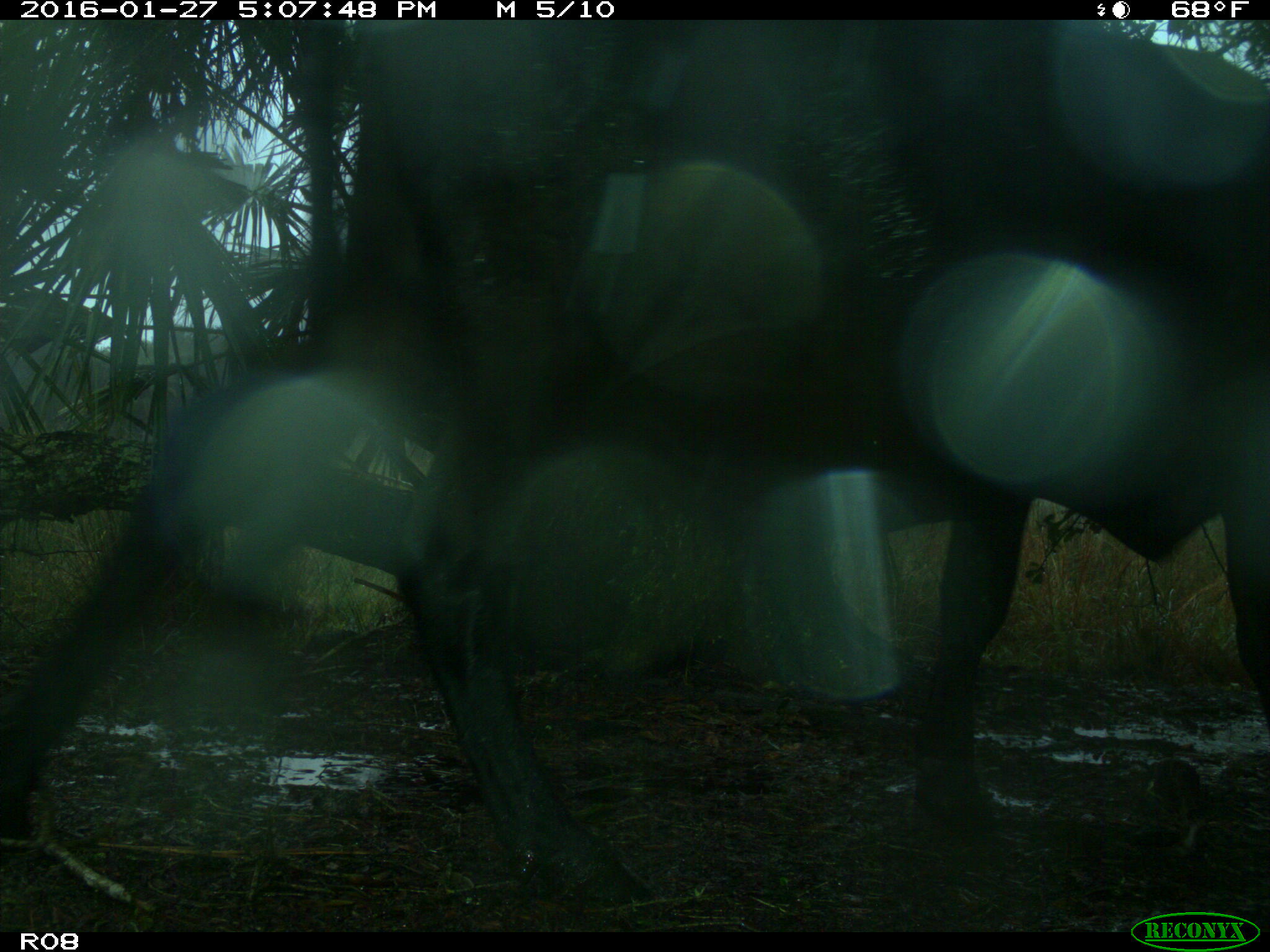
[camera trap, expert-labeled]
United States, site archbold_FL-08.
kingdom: Animalia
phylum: Chordata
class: Mammalia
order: Artiodactyla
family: Bovidae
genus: Bos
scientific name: Bos taurus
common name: domestic cow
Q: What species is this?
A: Bos taurus (domestic cow).